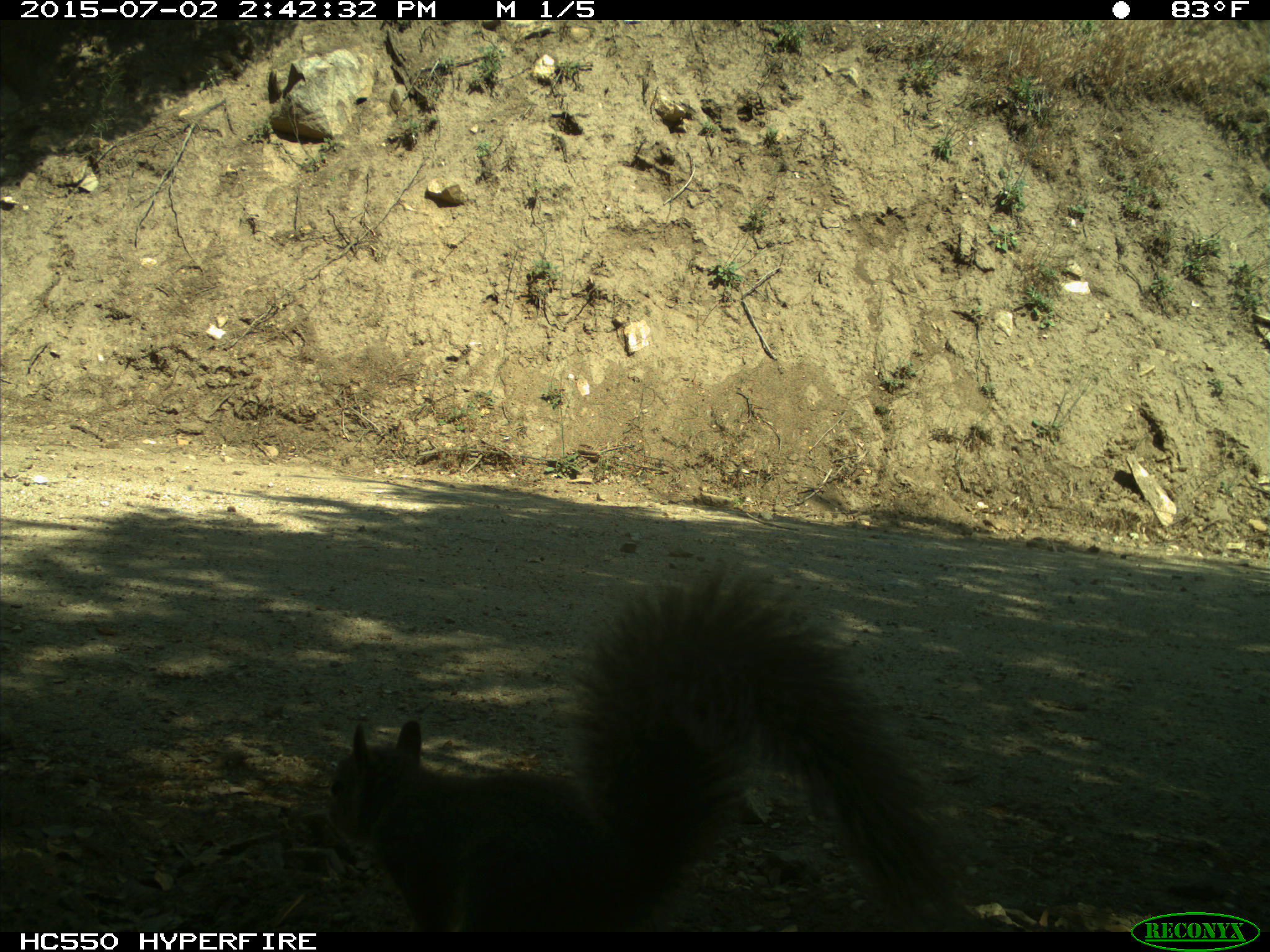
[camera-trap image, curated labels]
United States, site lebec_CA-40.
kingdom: Animalia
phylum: Chordata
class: Mammalia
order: Rodentia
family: Sciuridae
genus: Sciurus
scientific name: Sciurus carolinensis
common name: eastern gray squirrel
Sciurus carolinensis (eastern gray squirrel).